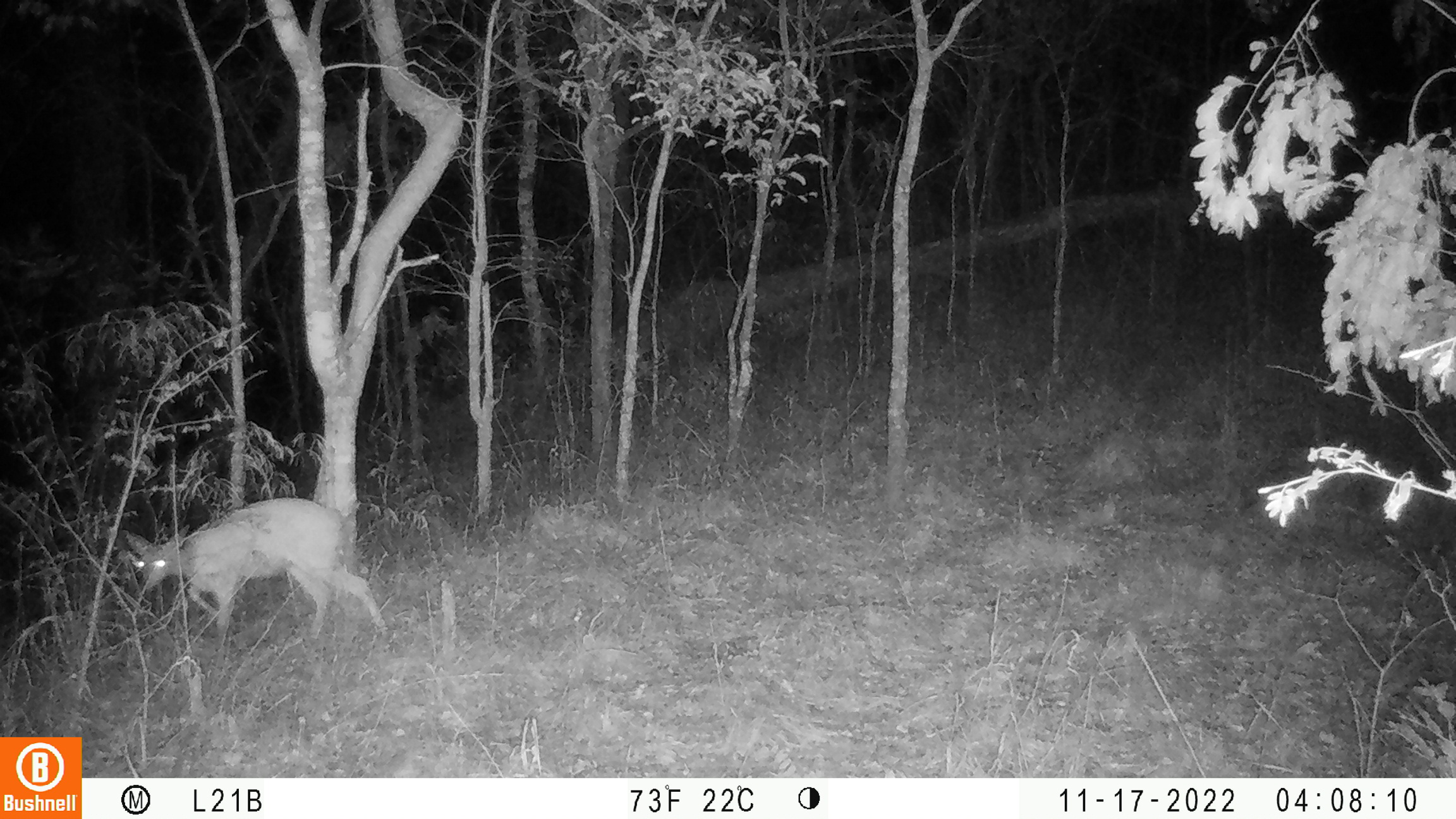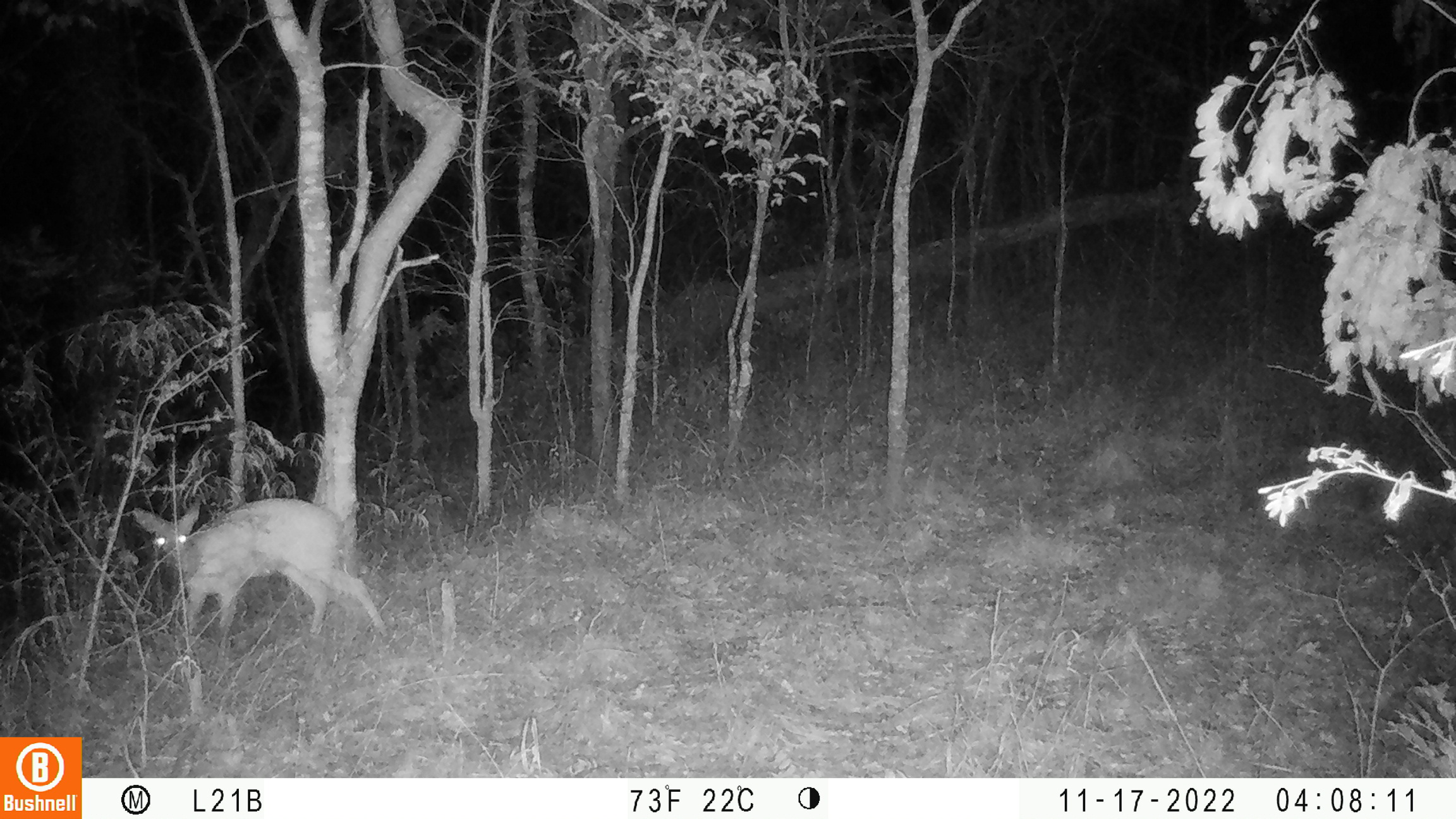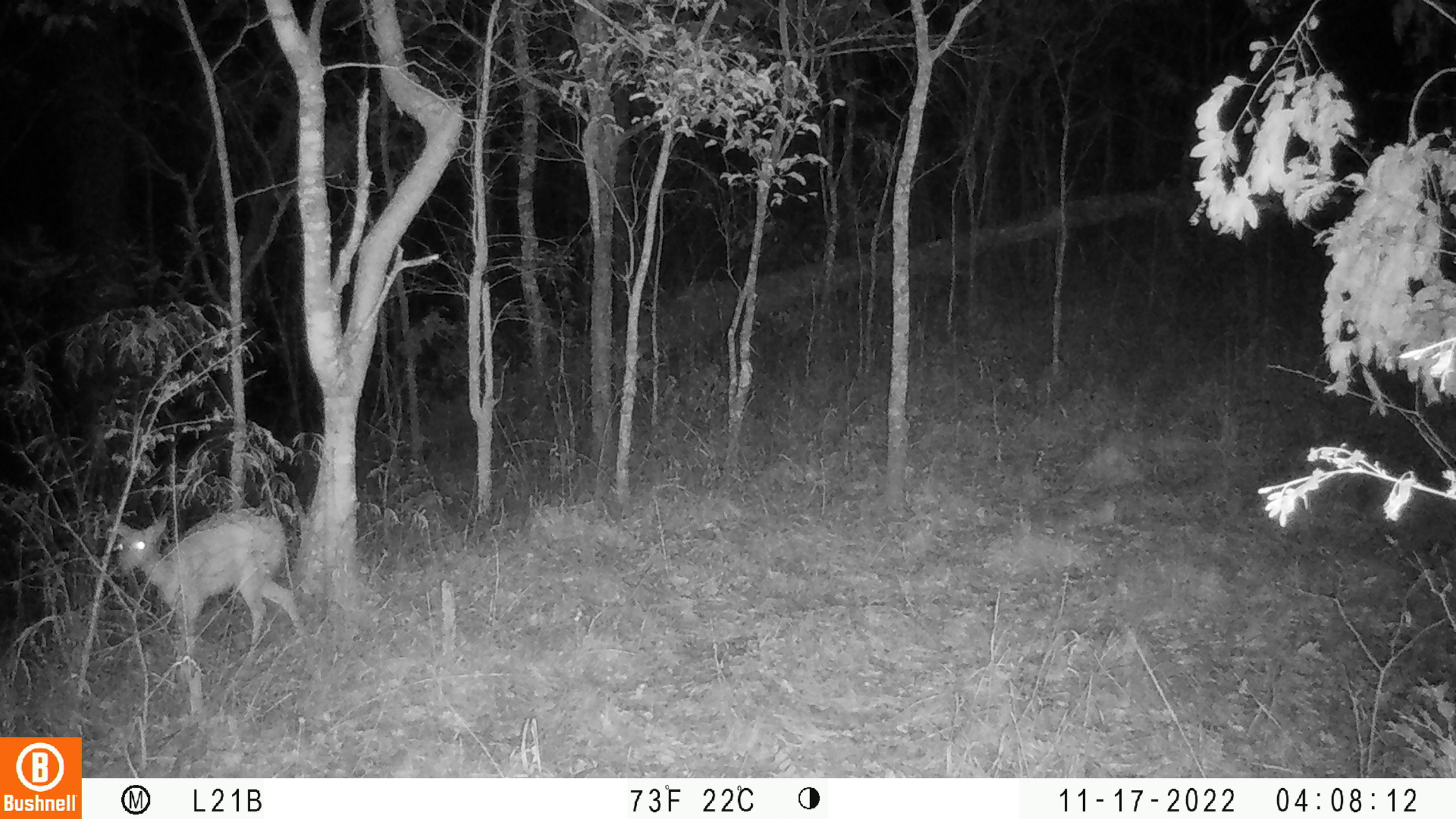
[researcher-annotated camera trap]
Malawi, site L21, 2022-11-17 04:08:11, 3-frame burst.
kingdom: Animalia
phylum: Chordata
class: Mammalia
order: Artiodactyla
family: Bovidae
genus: Sylvicapra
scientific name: Sylvicapra grimmia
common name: common duiker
Common duiker (Sylvicapra grimmia), count 1.